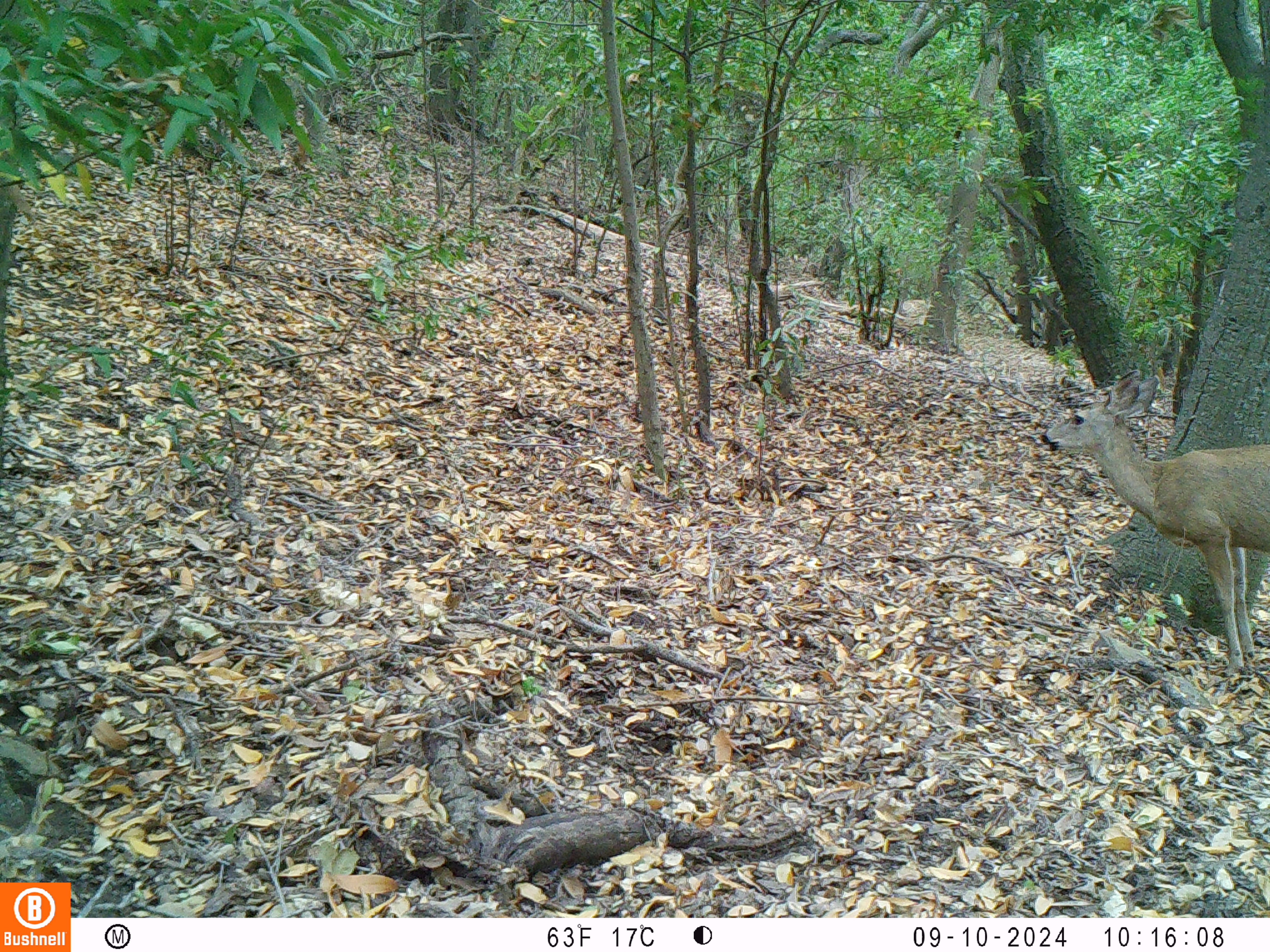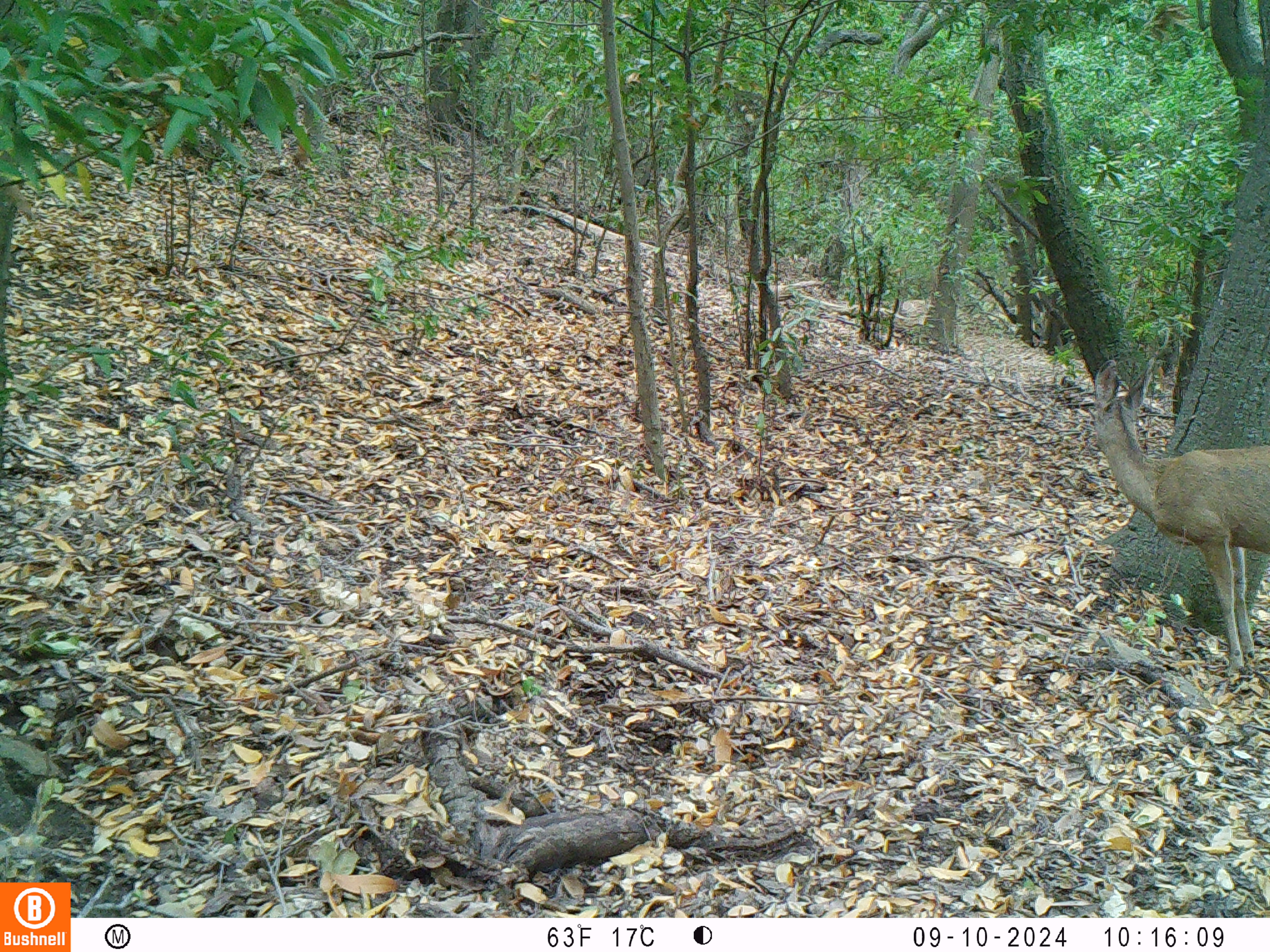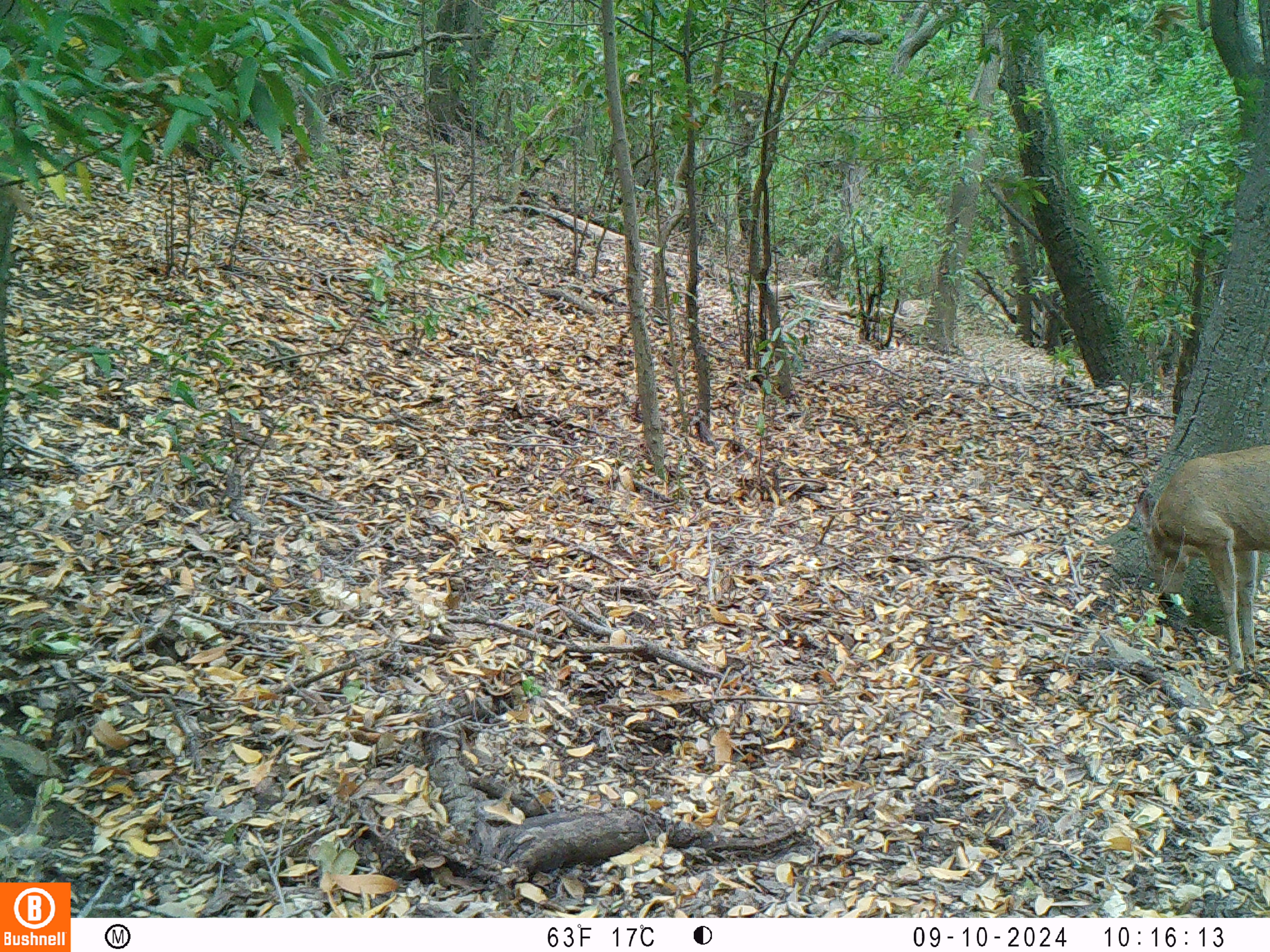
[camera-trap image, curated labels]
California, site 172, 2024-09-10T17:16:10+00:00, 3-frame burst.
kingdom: Animalia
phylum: Chordata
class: Mammalia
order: Artiodactyla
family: Cervidae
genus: Odocoileus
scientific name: Odocoileus hemionus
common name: mule deer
Mule deer (Odocoileus hemionus).